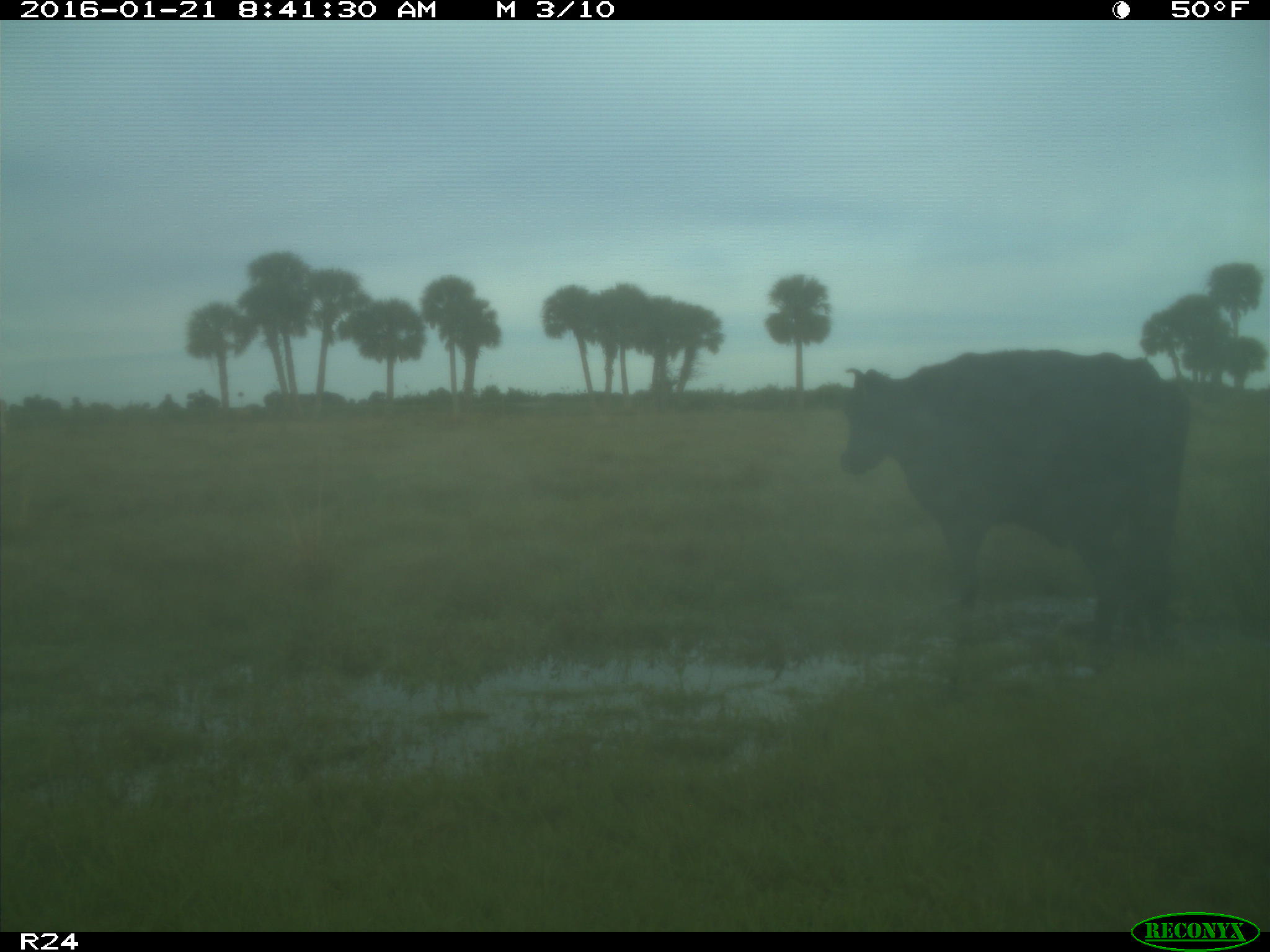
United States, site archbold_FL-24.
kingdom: Animalia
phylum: Chordata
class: Mammalia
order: Artiodactyla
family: Bovidae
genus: Bos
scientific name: Bos taurus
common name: domestic cow